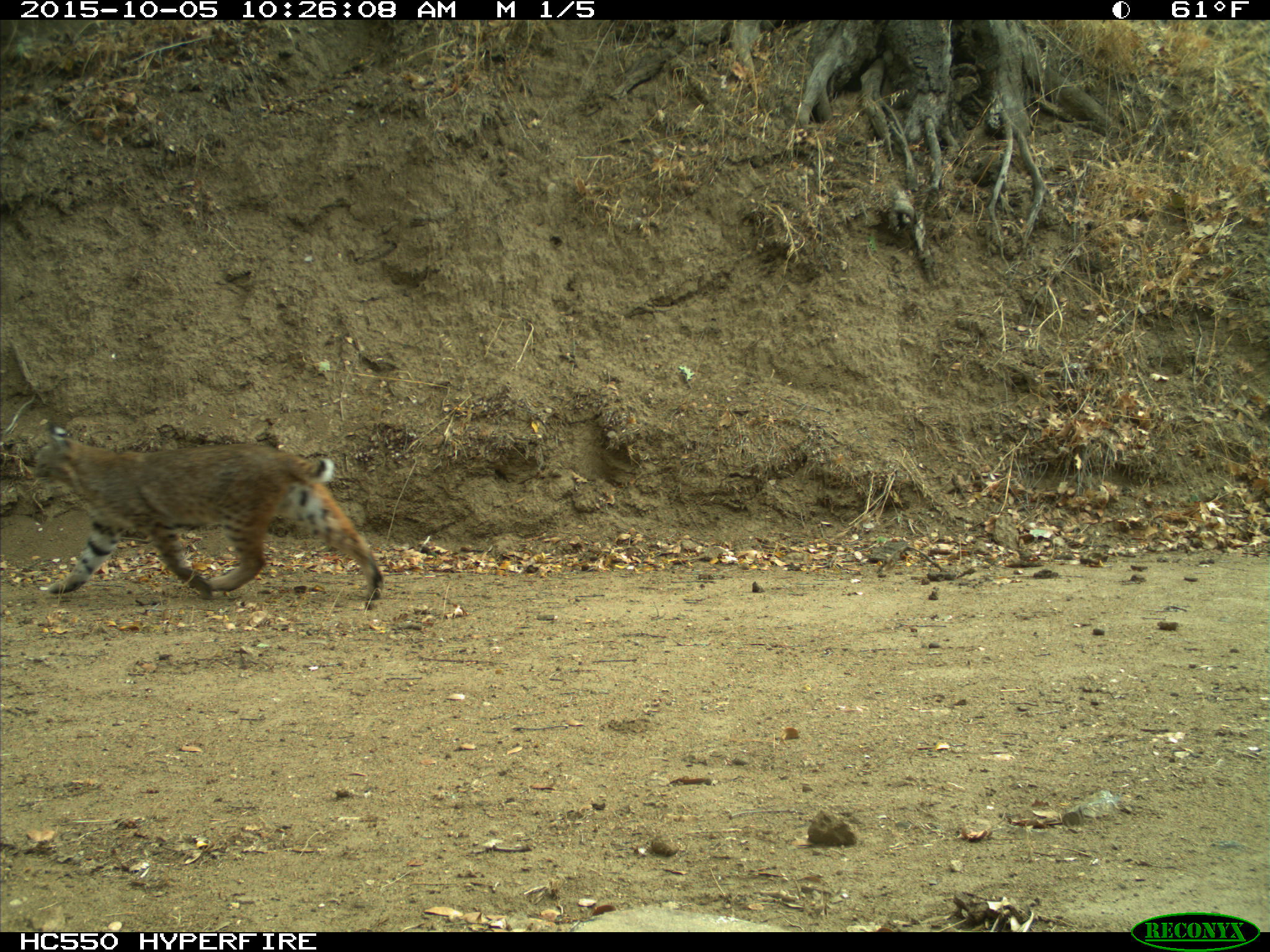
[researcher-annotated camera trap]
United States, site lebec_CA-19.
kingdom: Animalia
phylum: Chordata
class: Mammalia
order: Carnivora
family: Felidae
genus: Lynx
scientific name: Lynx rufus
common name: bobcat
Lynx rufus (bobcat).